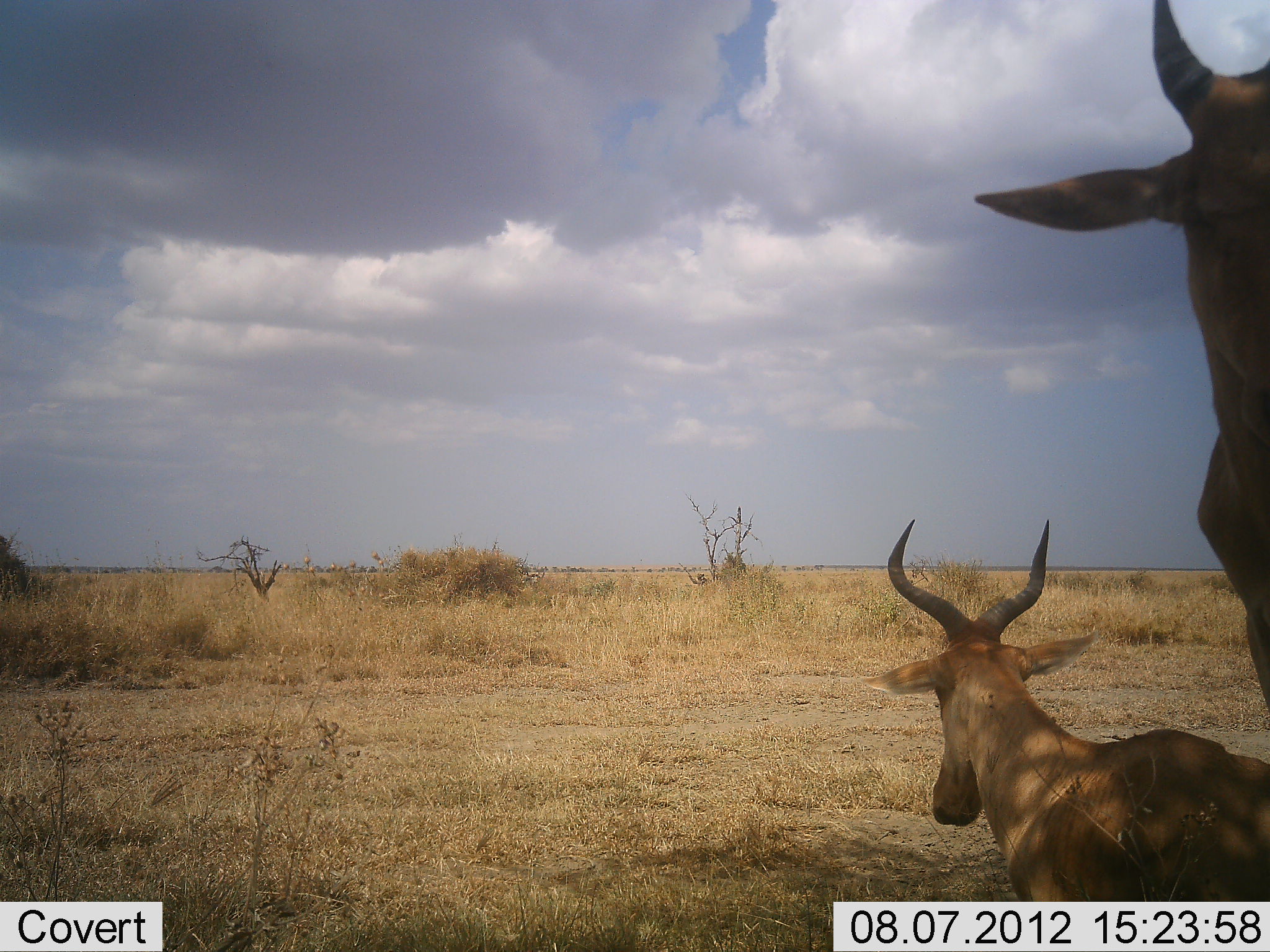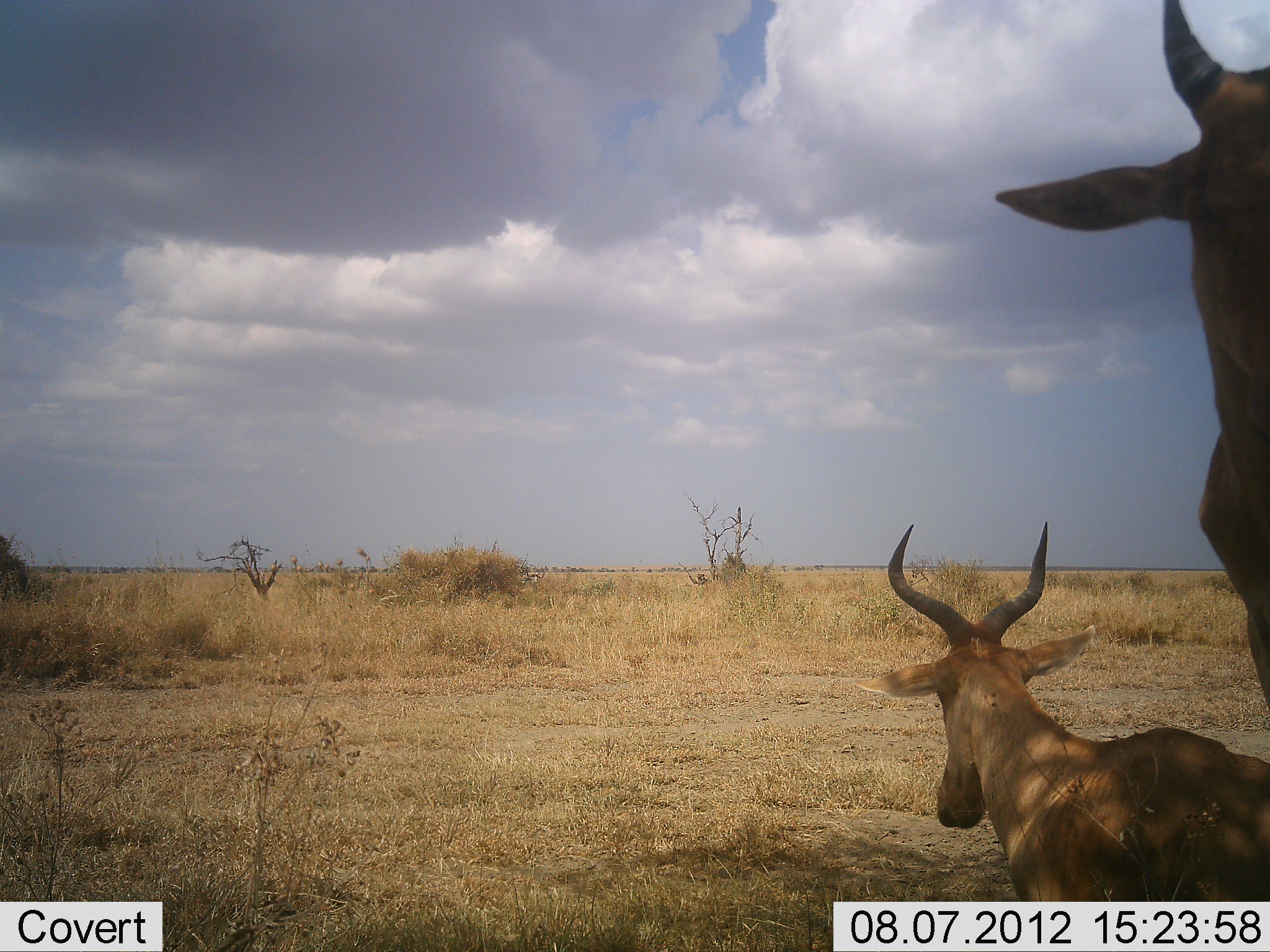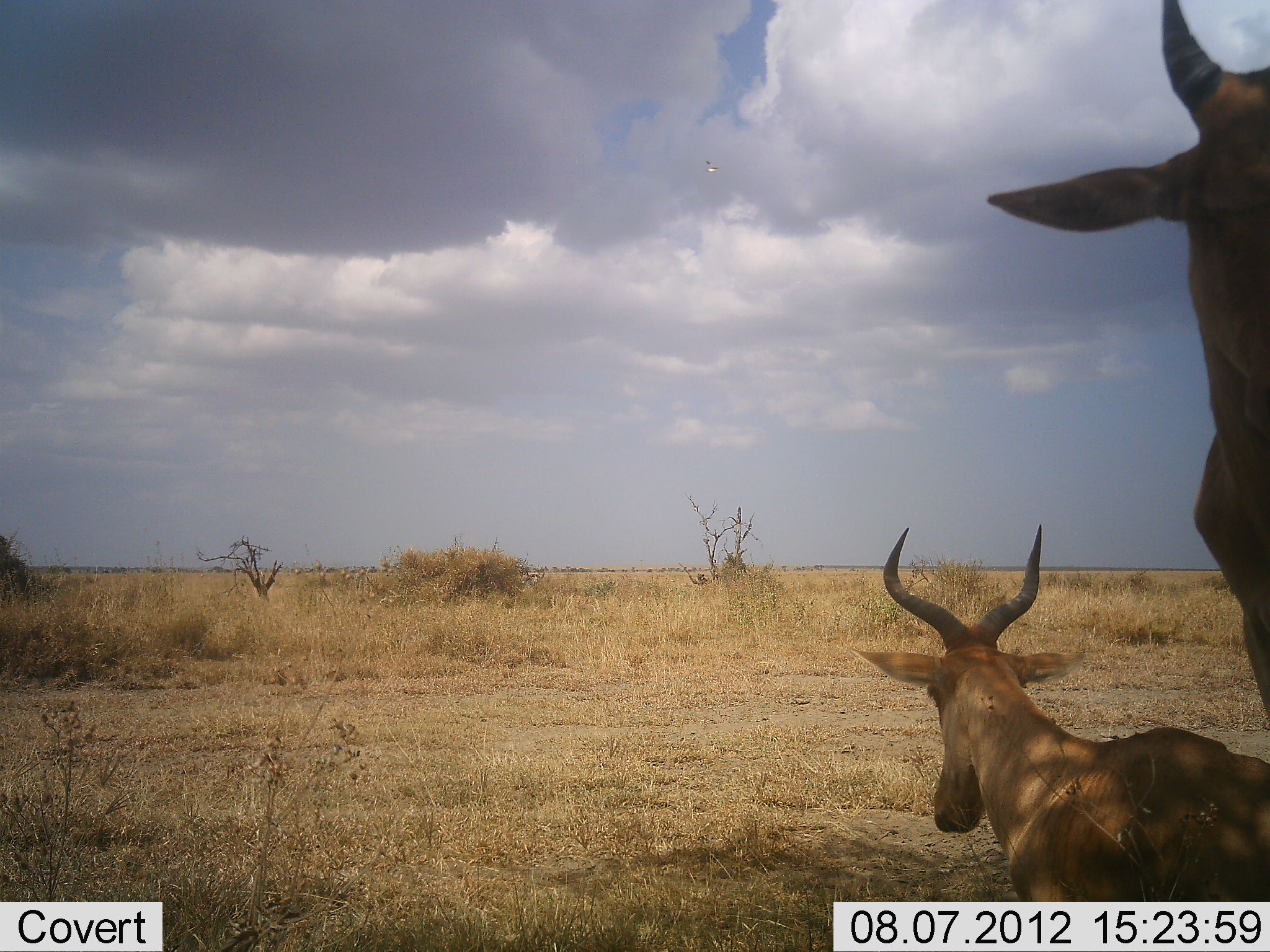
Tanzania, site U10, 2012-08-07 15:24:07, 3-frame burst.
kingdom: Animalia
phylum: Chordata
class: Mammalia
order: Artiodactyla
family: Bovidae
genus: Alcelaphus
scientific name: Alcelaphus buselaphus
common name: hartebeest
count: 2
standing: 100%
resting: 80%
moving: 0%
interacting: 0%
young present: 0%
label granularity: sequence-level